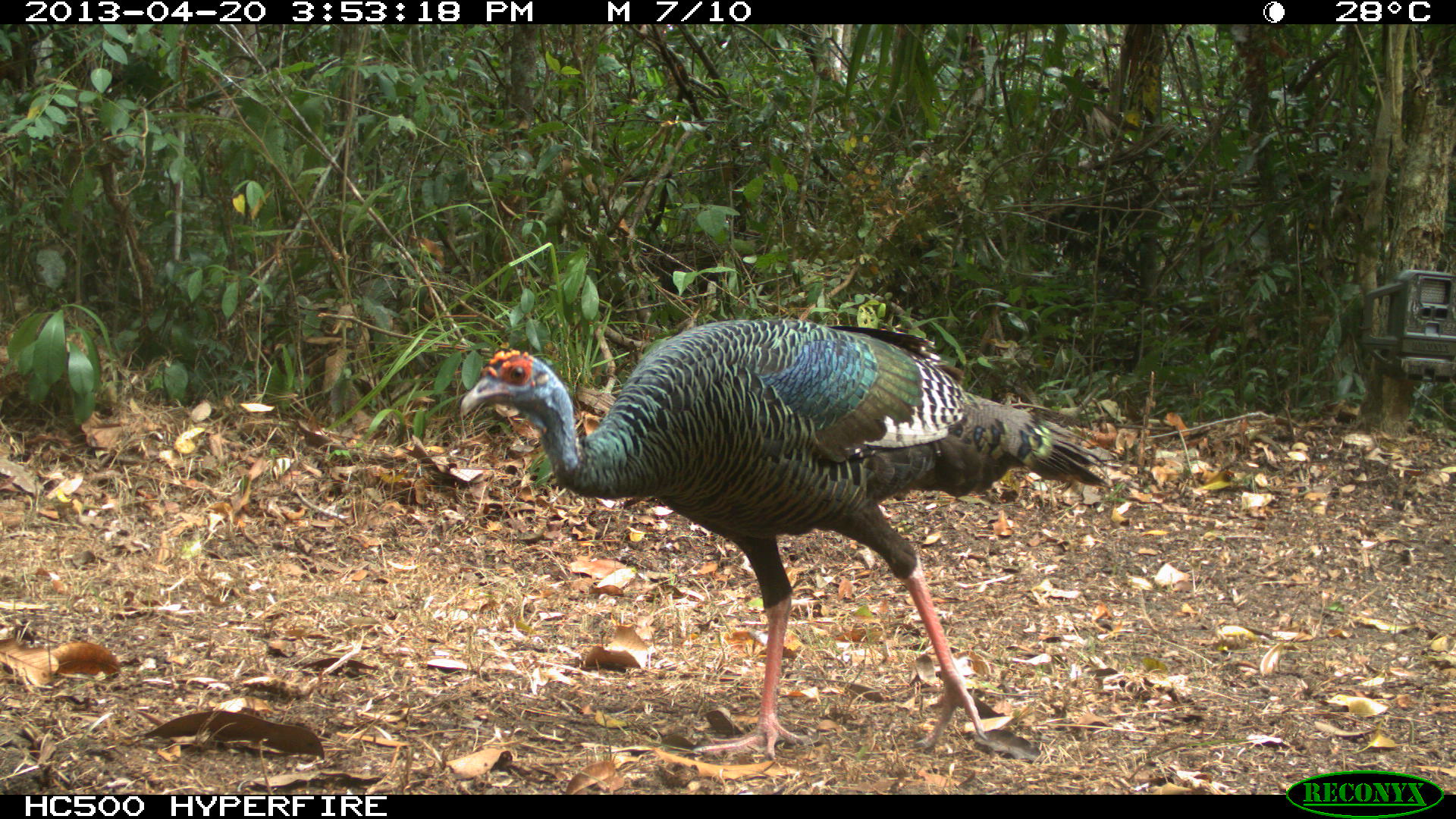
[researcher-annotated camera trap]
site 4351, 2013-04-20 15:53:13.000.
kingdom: Animalia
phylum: Chordata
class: Aves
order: Galliformes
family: Phasianidae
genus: Meleagris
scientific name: Meleagris ocellata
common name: ocellated turkey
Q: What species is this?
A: Meleagris ocellata (ocellated turkey).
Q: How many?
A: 3.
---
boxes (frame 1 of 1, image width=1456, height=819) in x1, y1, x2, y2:
meleagris ocellata: 460, 318, 1107, 761